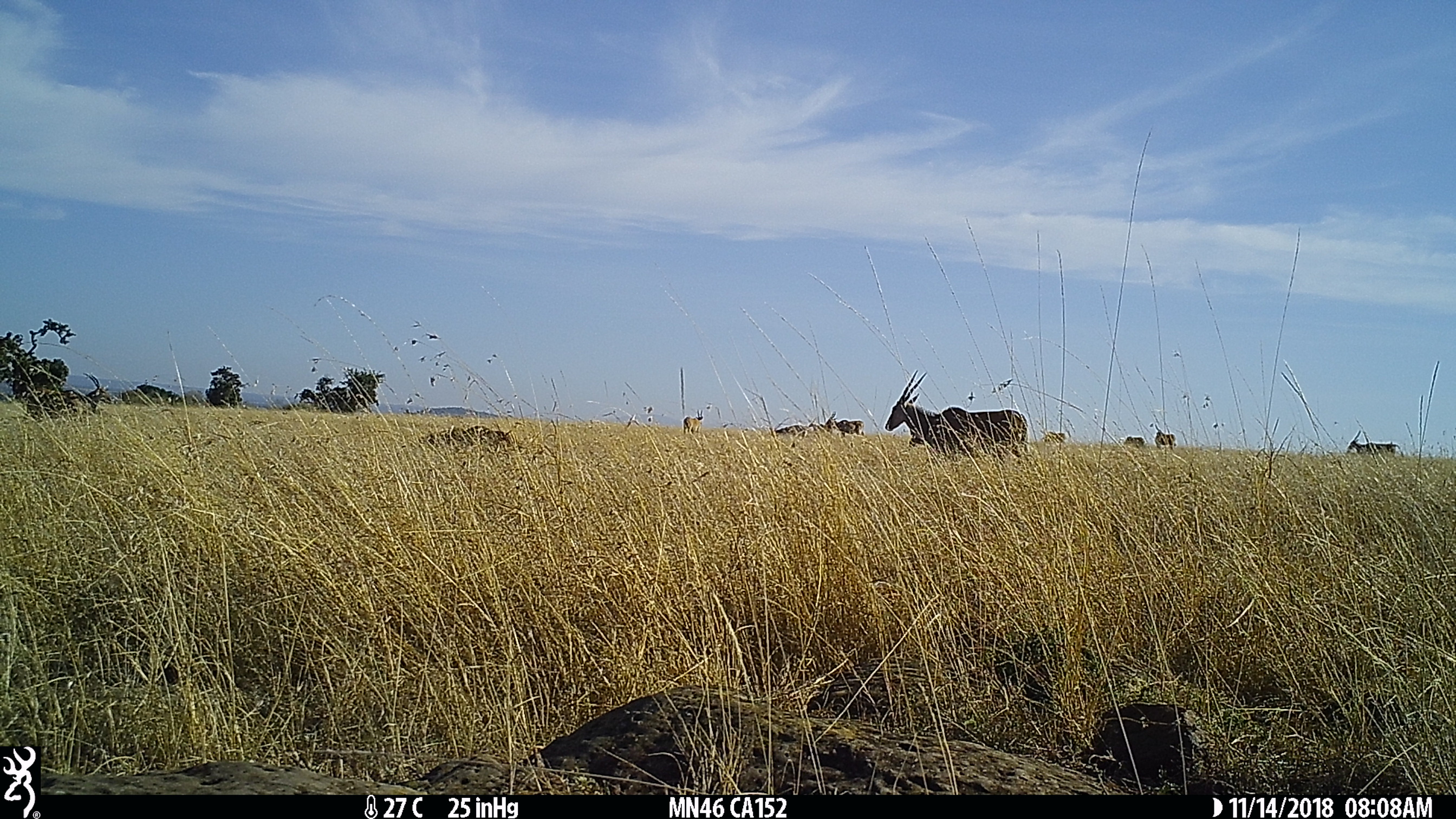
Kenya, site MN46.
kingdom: Animalia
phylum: Chordata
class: Mammalia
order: Artiodactyla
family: Bovidae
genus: Tragelaphus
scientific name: Tragelaphus oryx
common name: eland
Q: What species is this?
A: Eland (Tragelaphus oryx).